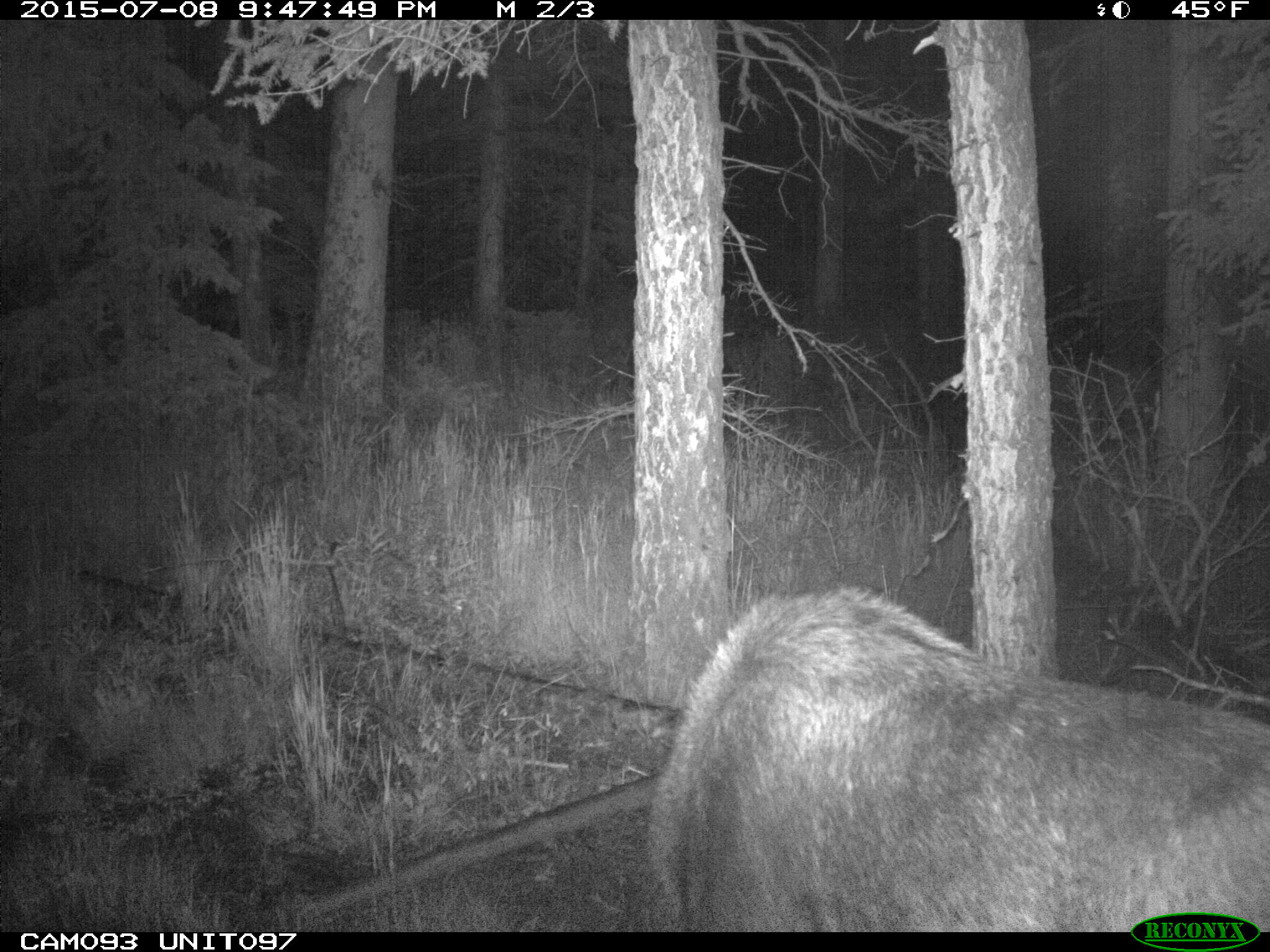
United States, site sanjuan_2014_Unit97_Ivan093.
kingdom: Animalia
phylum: Chordata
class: Mammalia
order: Artiodactyla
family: Cervidae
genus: Alces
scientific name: Alces alces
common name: moose